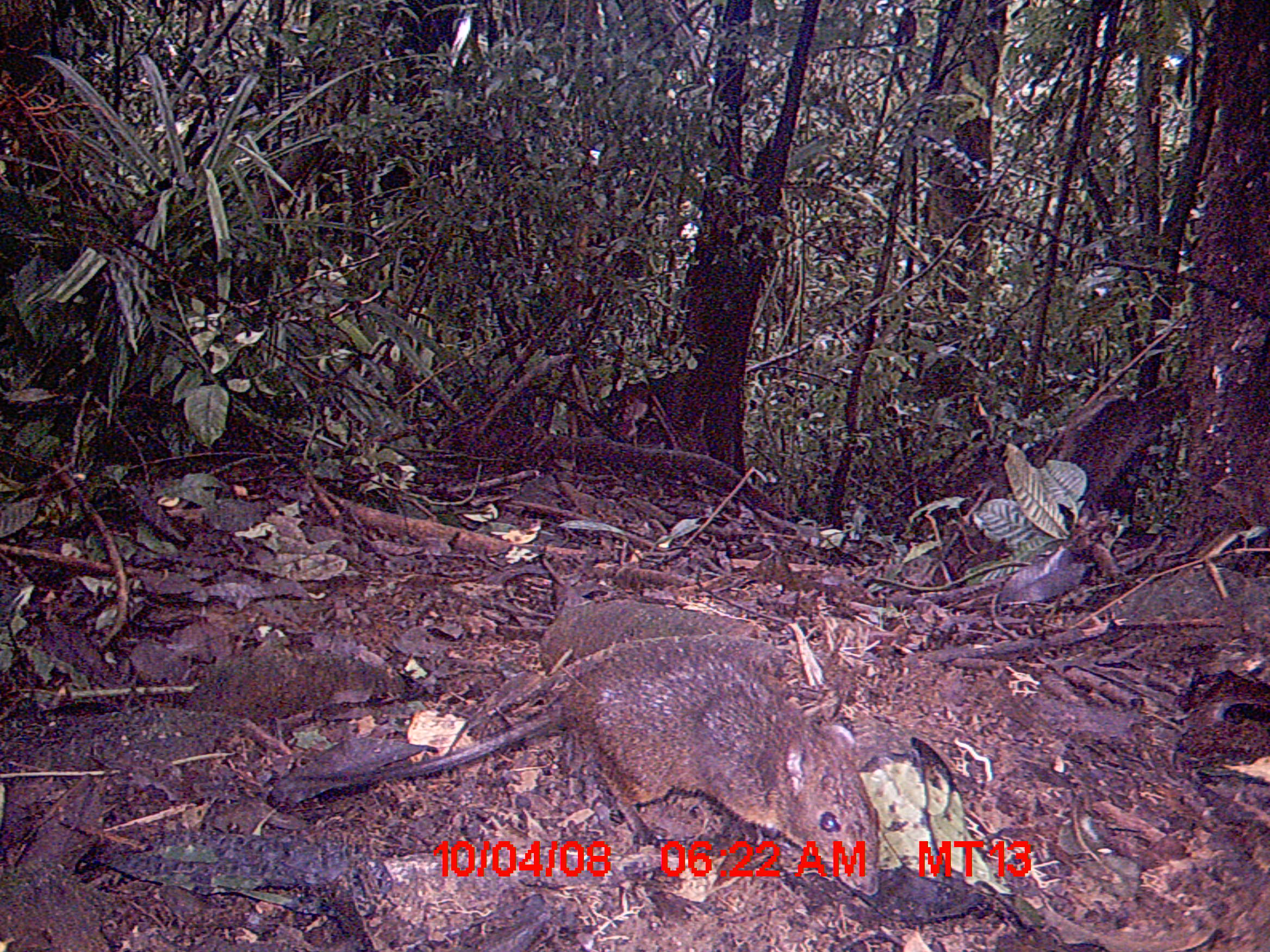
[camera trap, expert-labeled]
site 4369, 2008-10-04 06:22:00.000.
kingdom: Animalia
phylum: Chordata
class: Mammalia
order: Rodentia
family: Nesomyidae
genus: Nesomys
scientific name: Nesomys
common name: nesomys rodents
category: nesomys sp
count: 1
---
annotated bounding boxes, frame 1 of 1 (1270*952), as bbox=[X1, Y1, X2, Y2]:
nesomys sp: bbox=[285, 633, 883, 898]